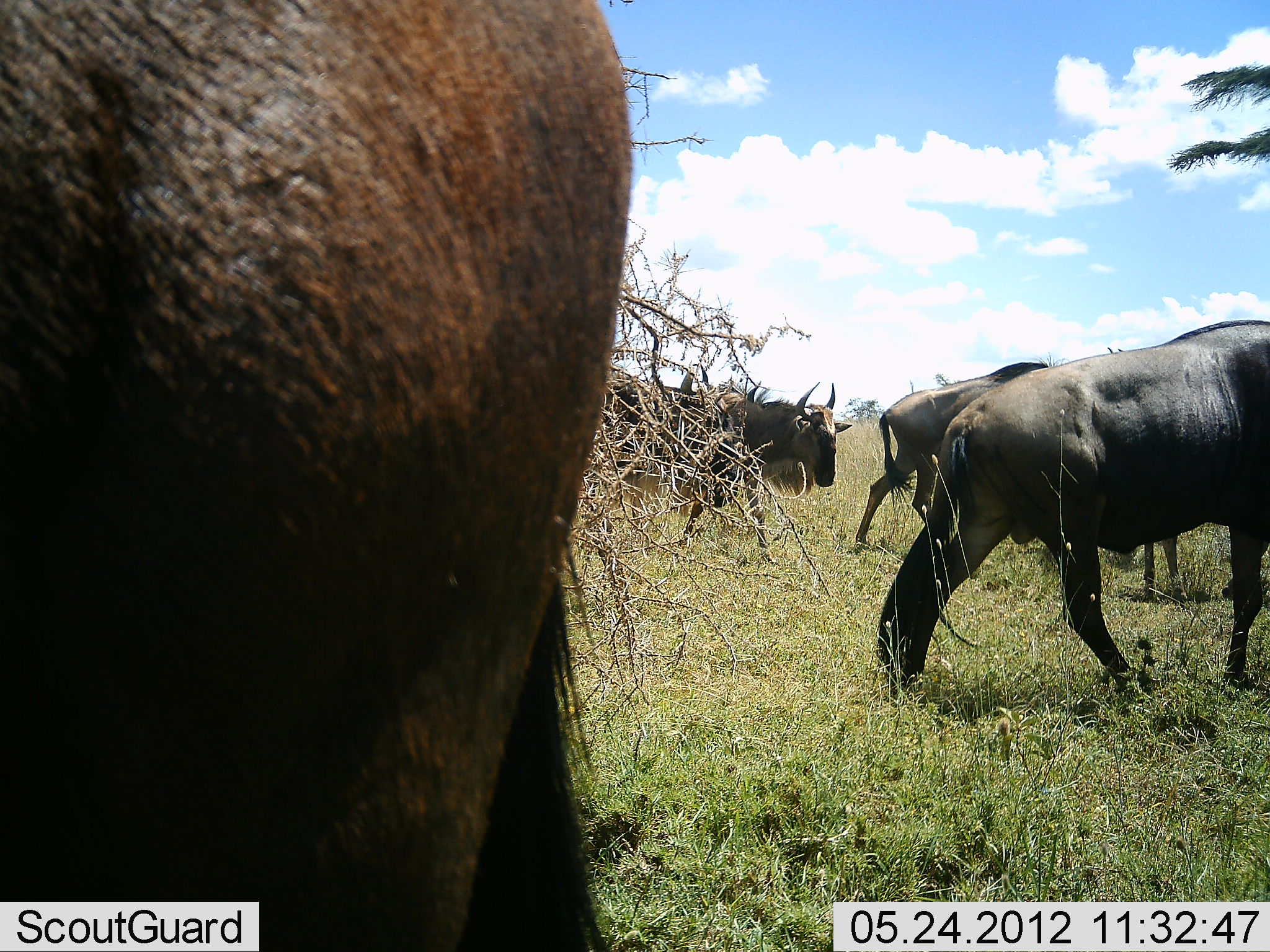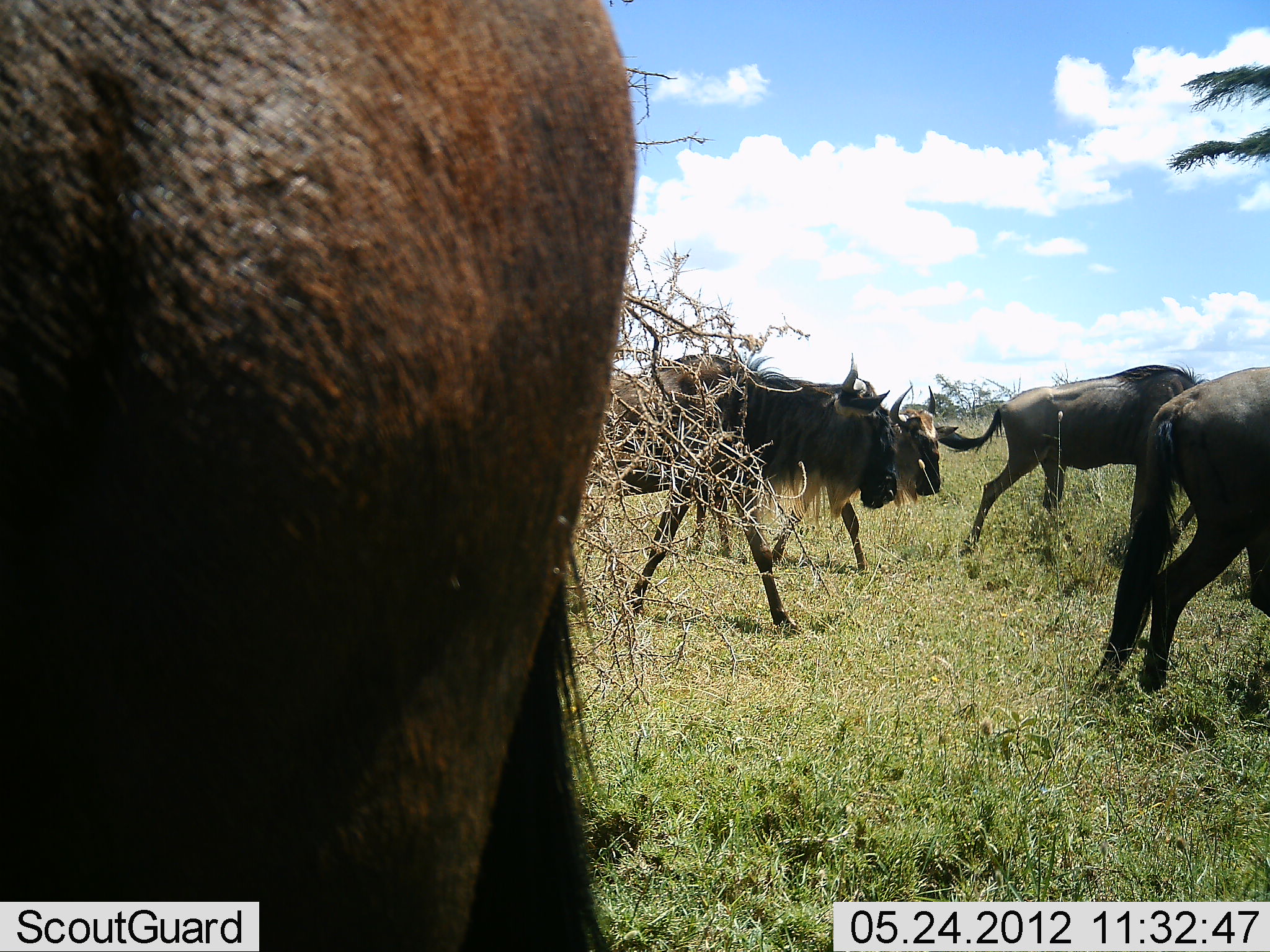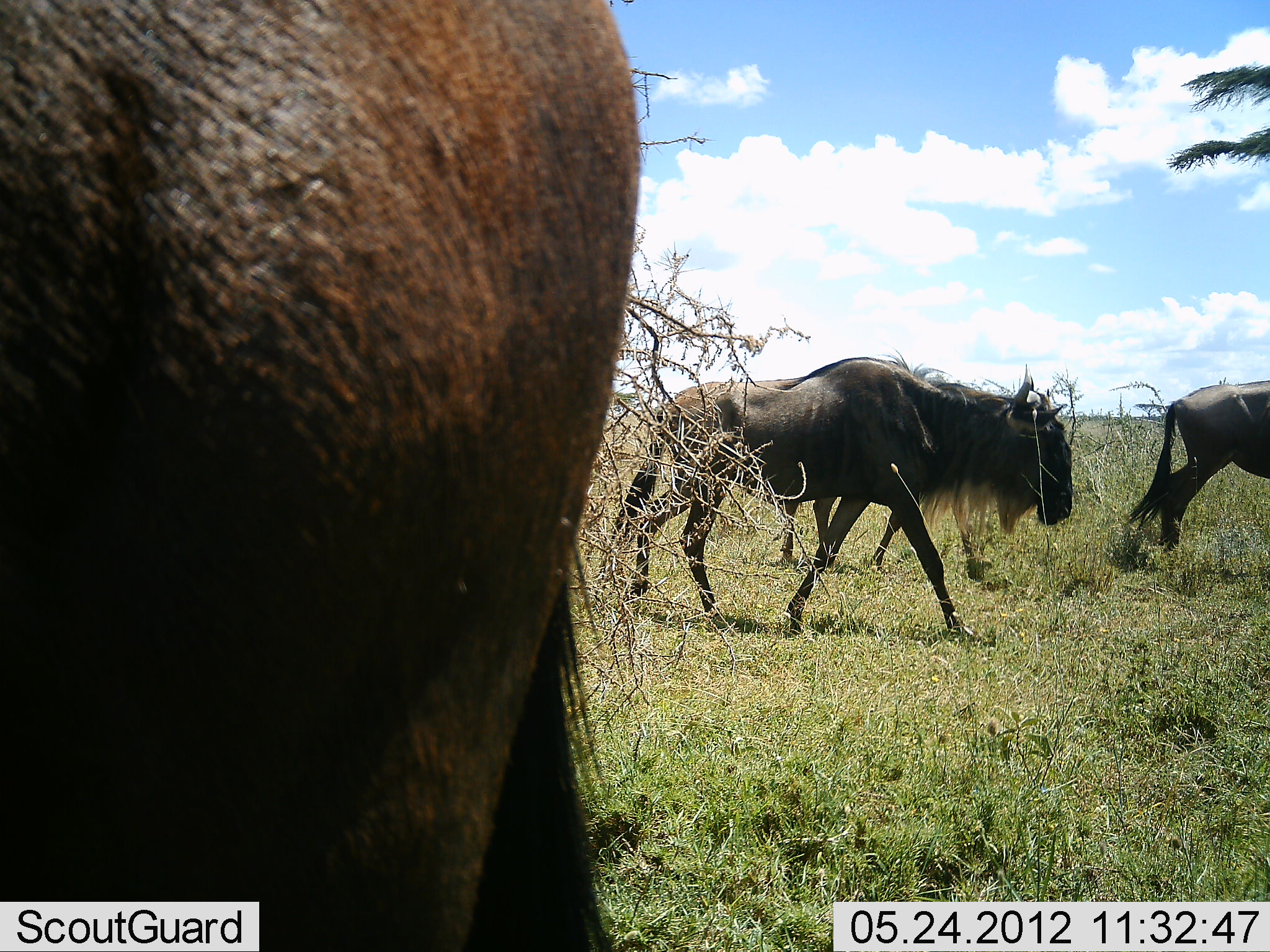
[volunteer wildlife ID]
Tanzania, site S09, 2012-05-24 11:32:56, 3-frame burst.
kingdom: Animalia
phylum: Chordata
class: Mammalia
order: Artiodactyla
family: Bovidae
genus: Connochaetes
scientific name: Connochaetes taurinus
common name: blue wildebeest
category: wildebeest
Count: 5.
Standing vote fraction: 64%.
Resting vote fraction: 0%.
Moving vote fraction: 100%.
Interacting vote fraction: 0%.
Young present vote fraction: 9%.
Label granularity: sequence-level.